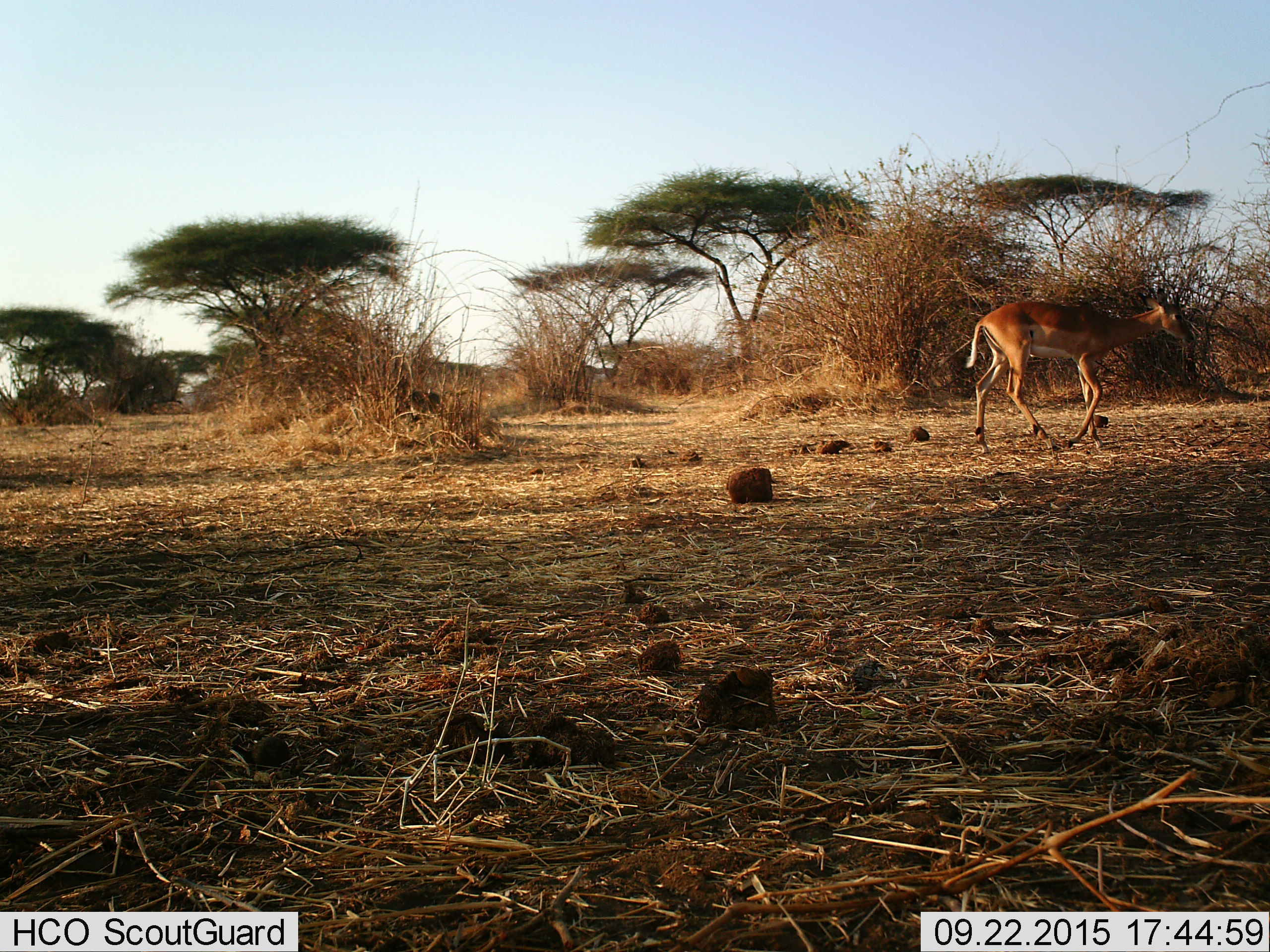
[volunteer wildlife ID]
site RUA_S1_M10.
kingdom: Animalia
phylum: Chordata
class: Mammalia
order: Artiodactyla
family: Bovidae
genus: Aepyceros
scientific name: Aepyceros melampus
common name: impala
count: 1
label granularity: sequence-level